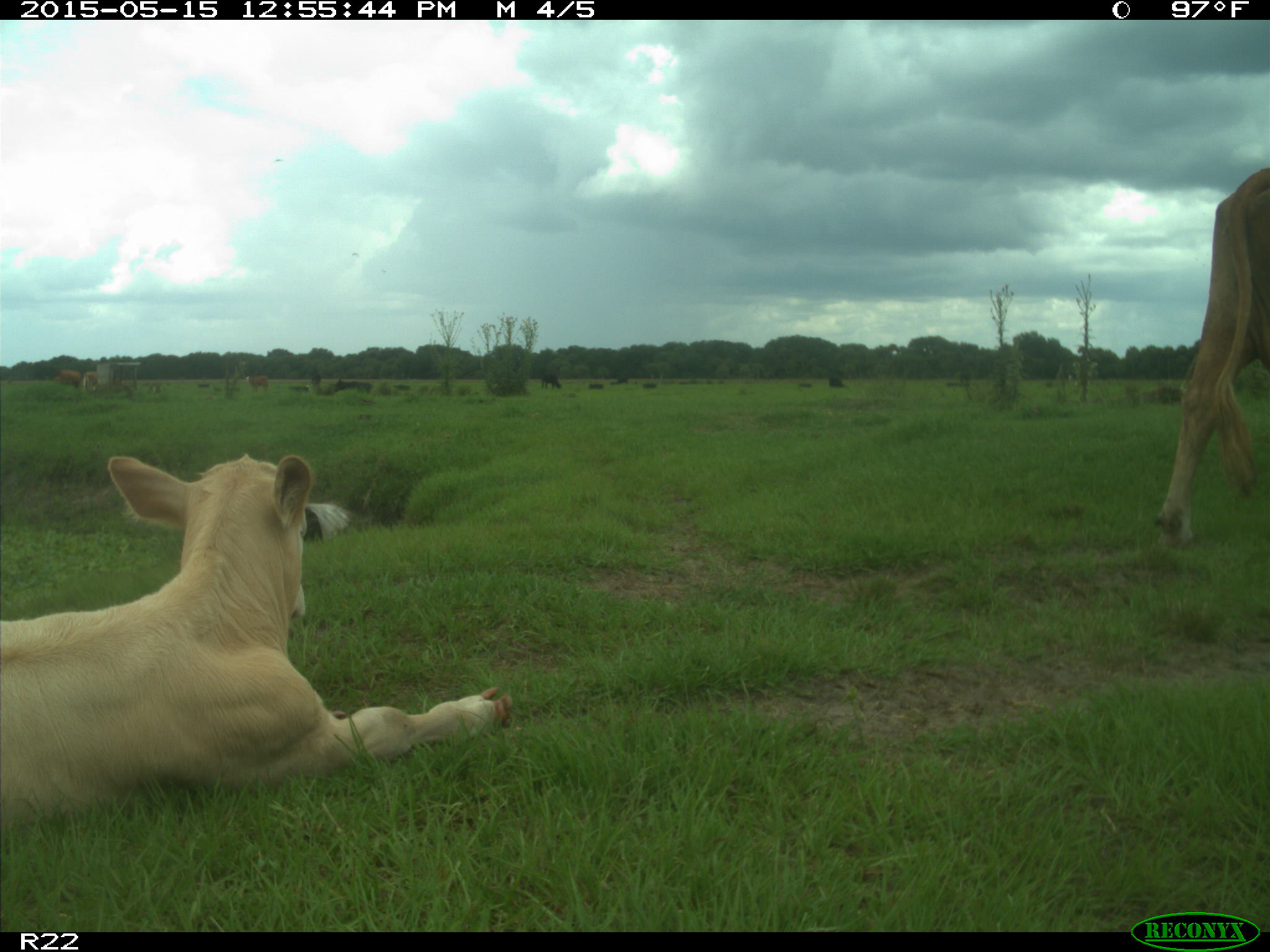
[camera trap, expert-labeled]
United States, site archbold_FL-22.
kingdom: Animalia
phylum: Chordata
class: Mammalia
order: Artiodactyla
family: Bovidae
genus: Bos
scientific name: Bos taurus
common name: domestic cow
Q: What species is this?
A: Bos taurus (domestic cow).